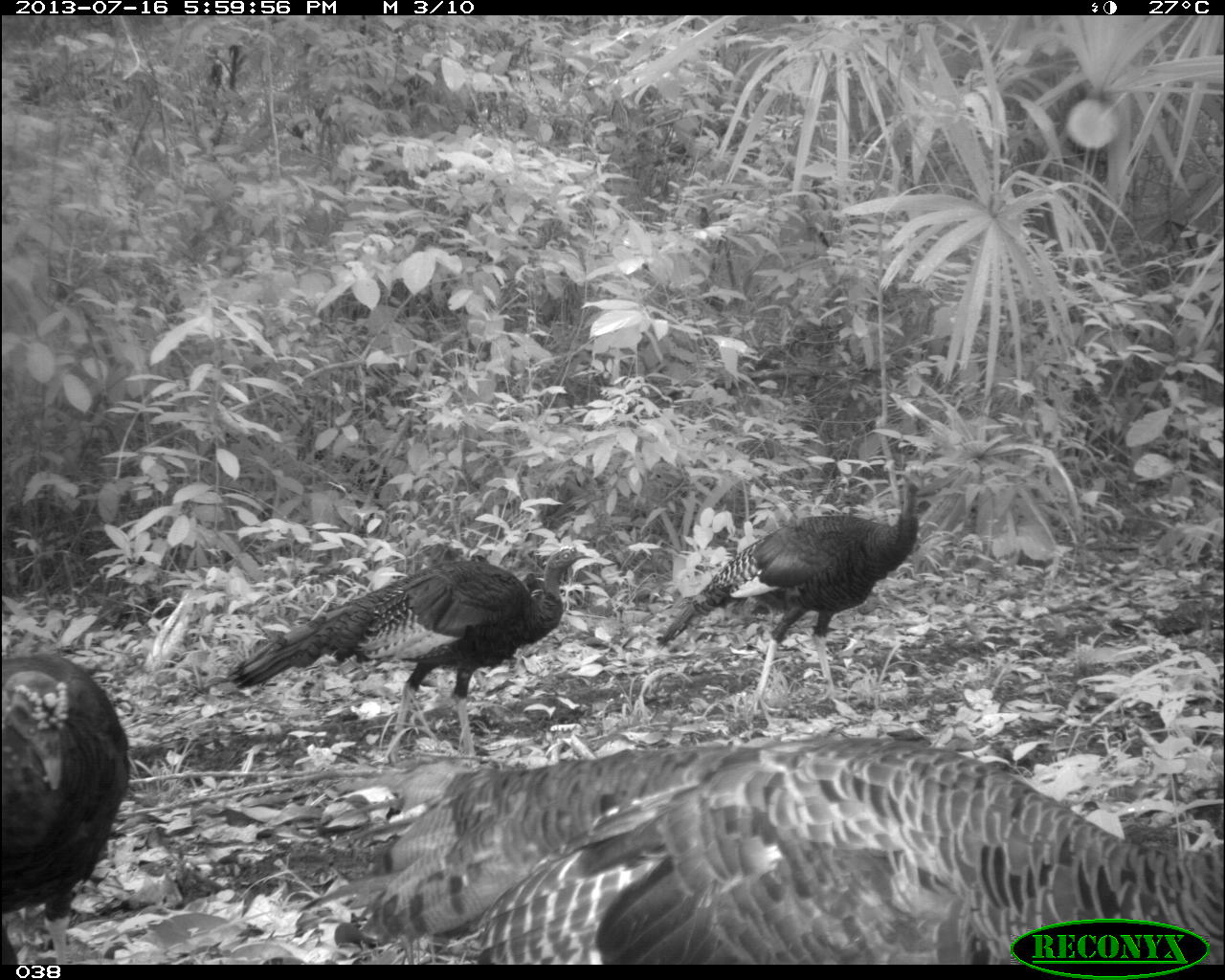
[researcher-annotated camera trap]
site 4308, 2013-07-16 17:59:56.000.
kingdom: Animalia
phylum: Chordata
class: Aves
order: Galliformes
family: Phasianidae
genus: Meleagris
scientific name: Meleagris ocellata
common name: ocellated turkey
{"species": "Meleagris ocellata (ocellated turkey)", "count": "4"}